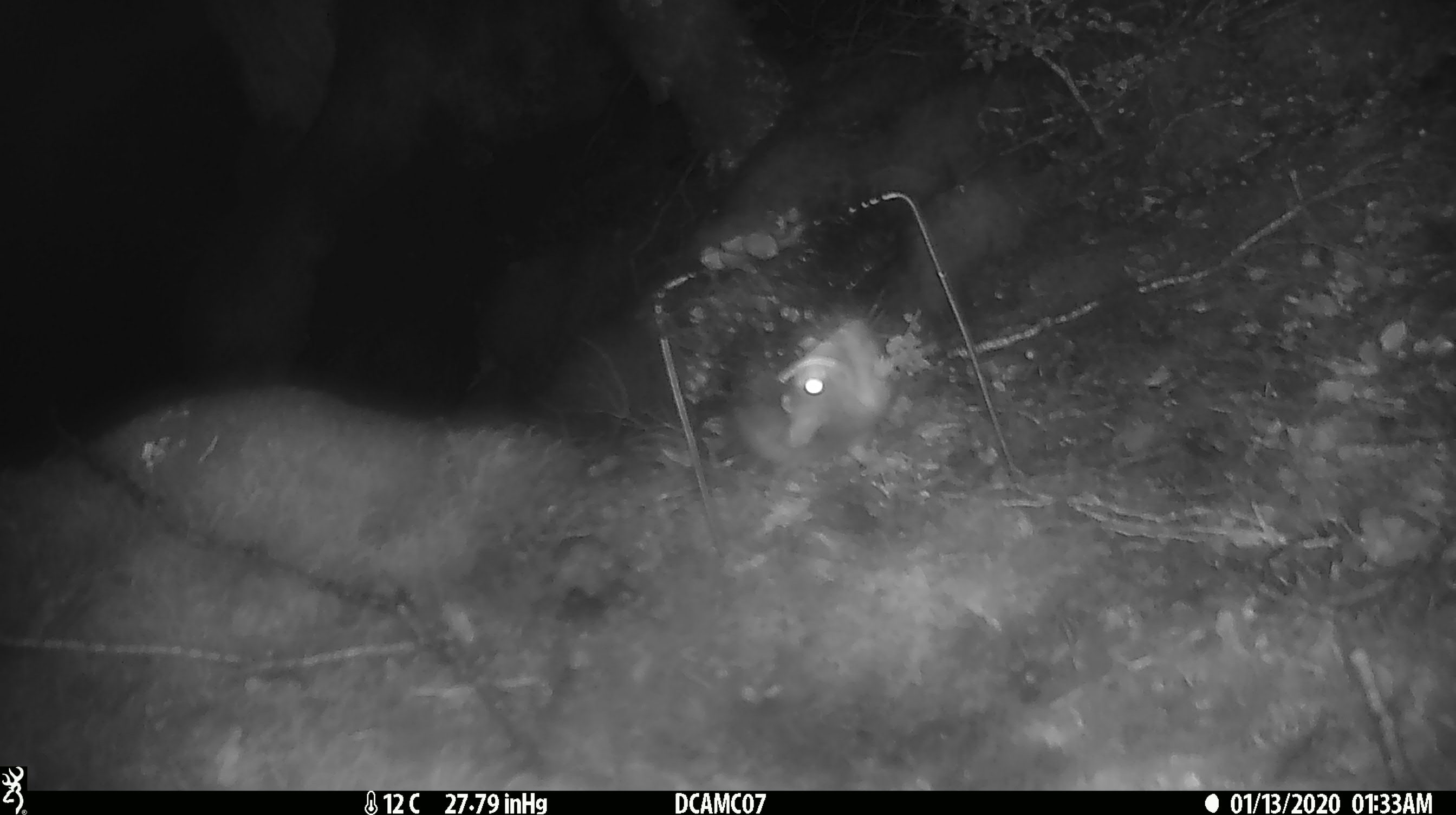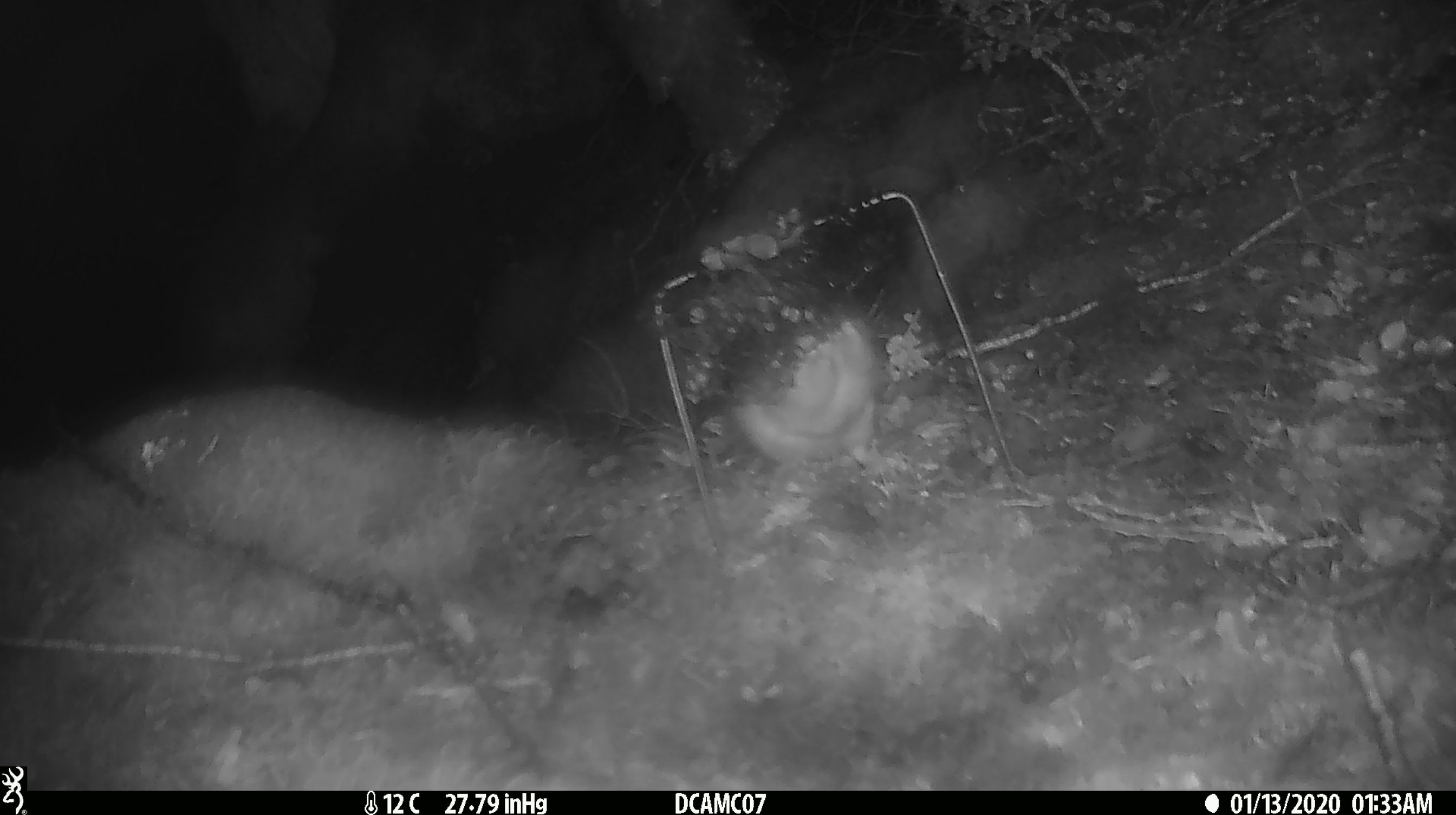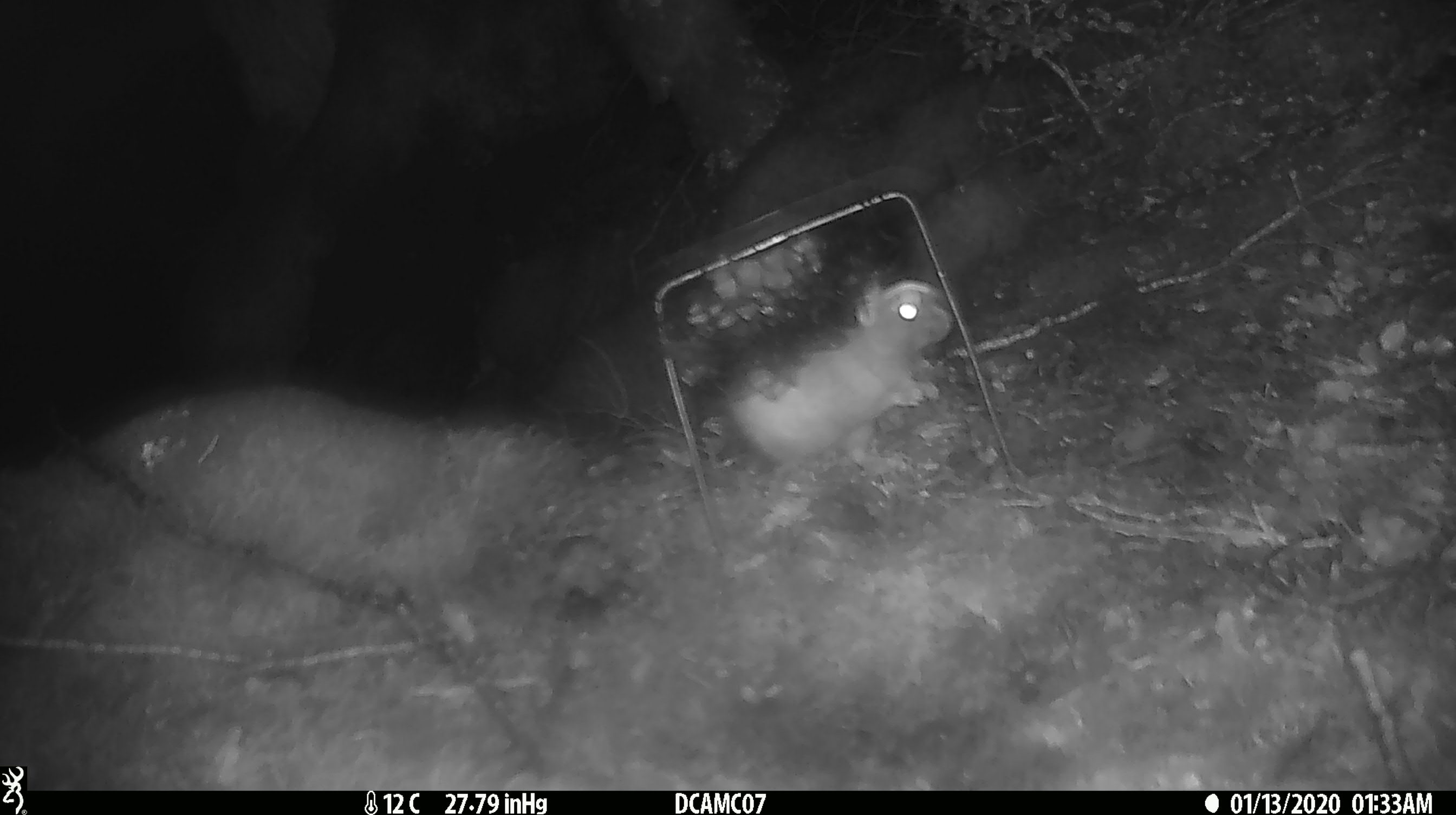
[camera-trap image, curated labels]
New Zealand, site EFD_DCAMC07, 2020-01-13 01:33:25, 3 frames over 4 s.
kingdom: Animalia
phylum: Chordata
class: Mammalia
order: Rodentia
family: Muridae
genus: Rattus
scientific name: Rattus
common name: rat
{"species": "rat (Rattus)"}